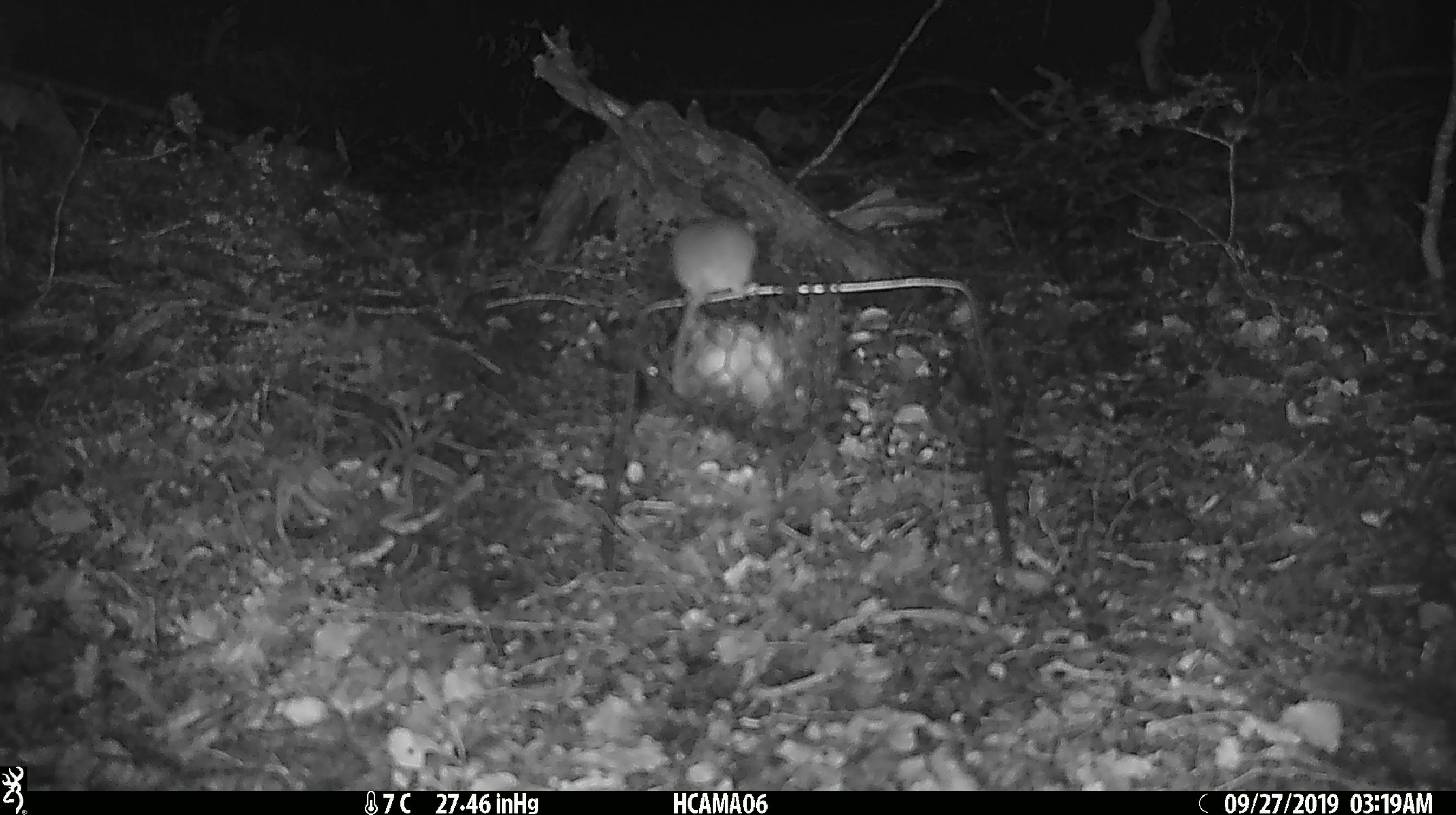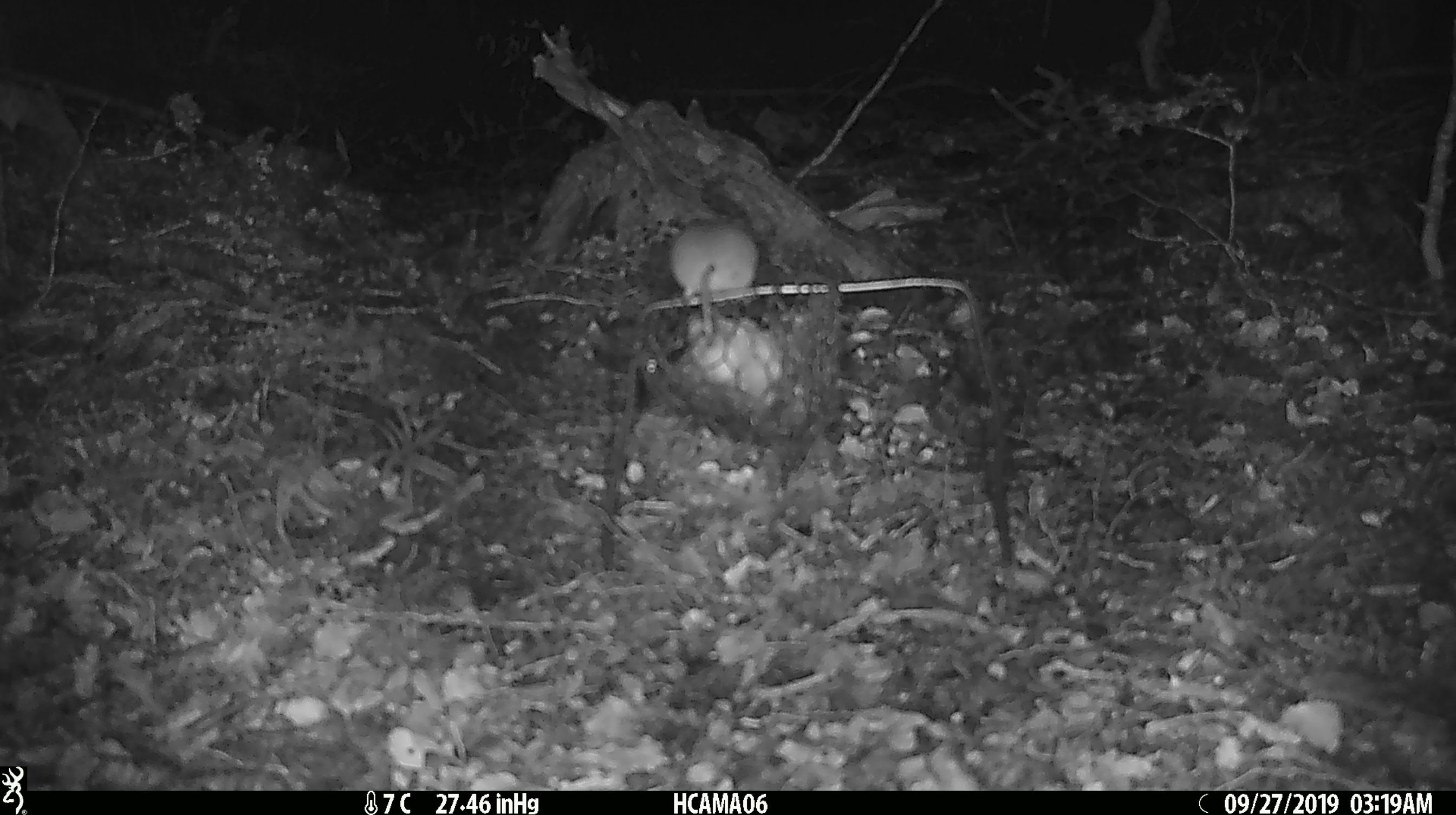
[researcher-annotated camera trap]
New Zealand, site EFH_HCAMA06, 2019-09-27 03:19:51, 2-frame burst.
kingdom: Animalia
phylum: Chordata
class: Mammalia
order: Rodentia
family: Muridae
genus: Mus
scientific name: Mus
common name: mouse